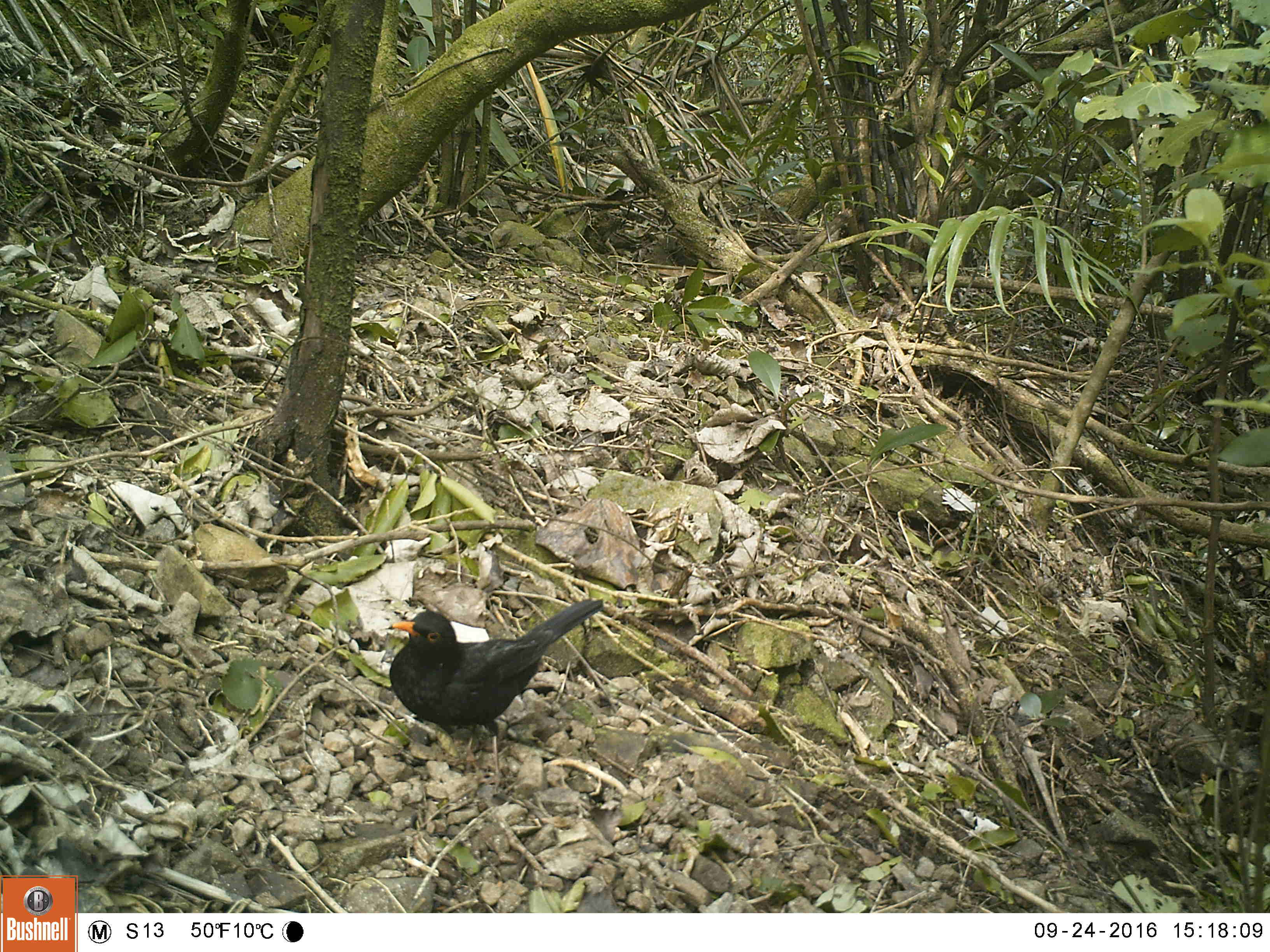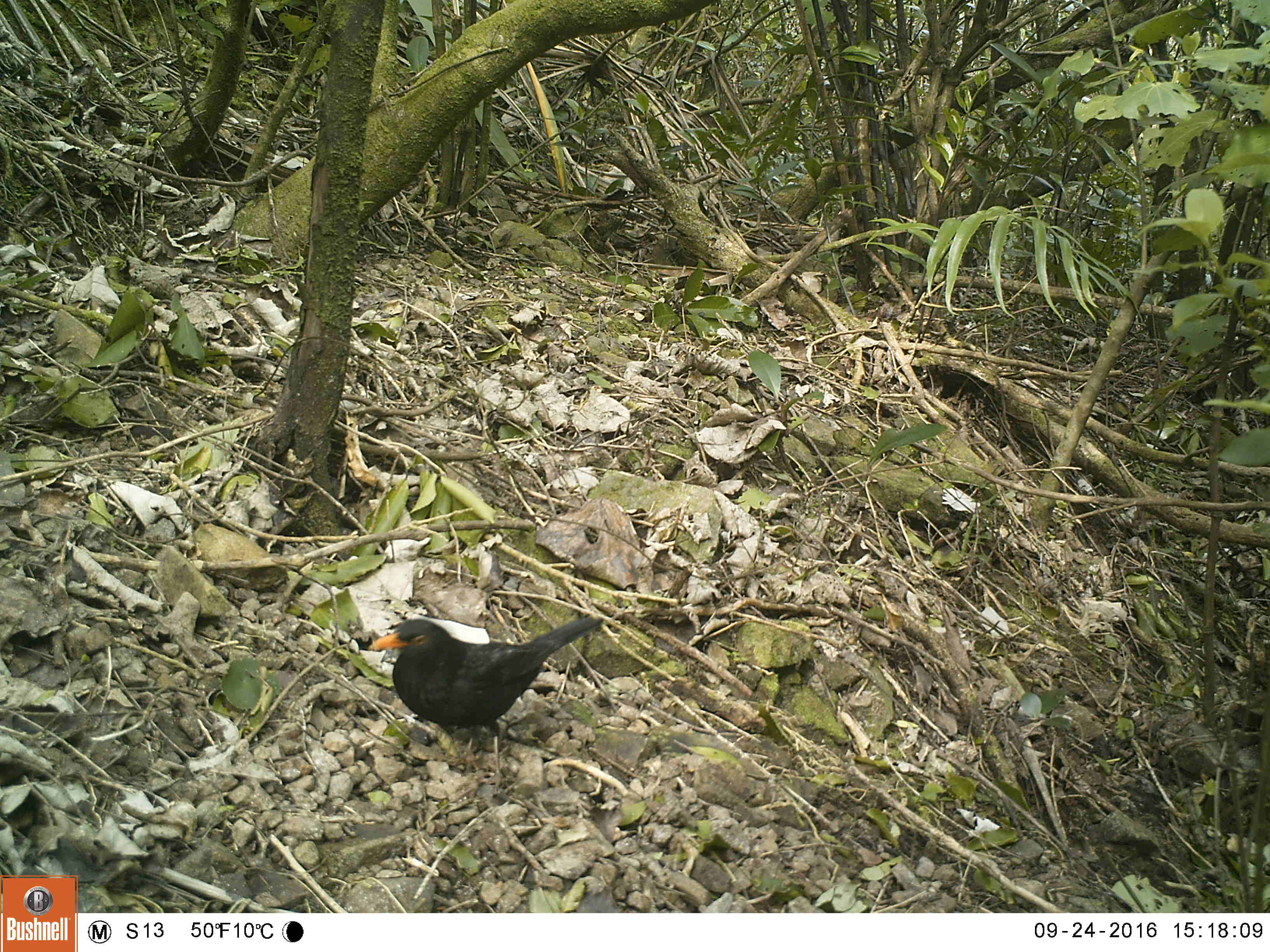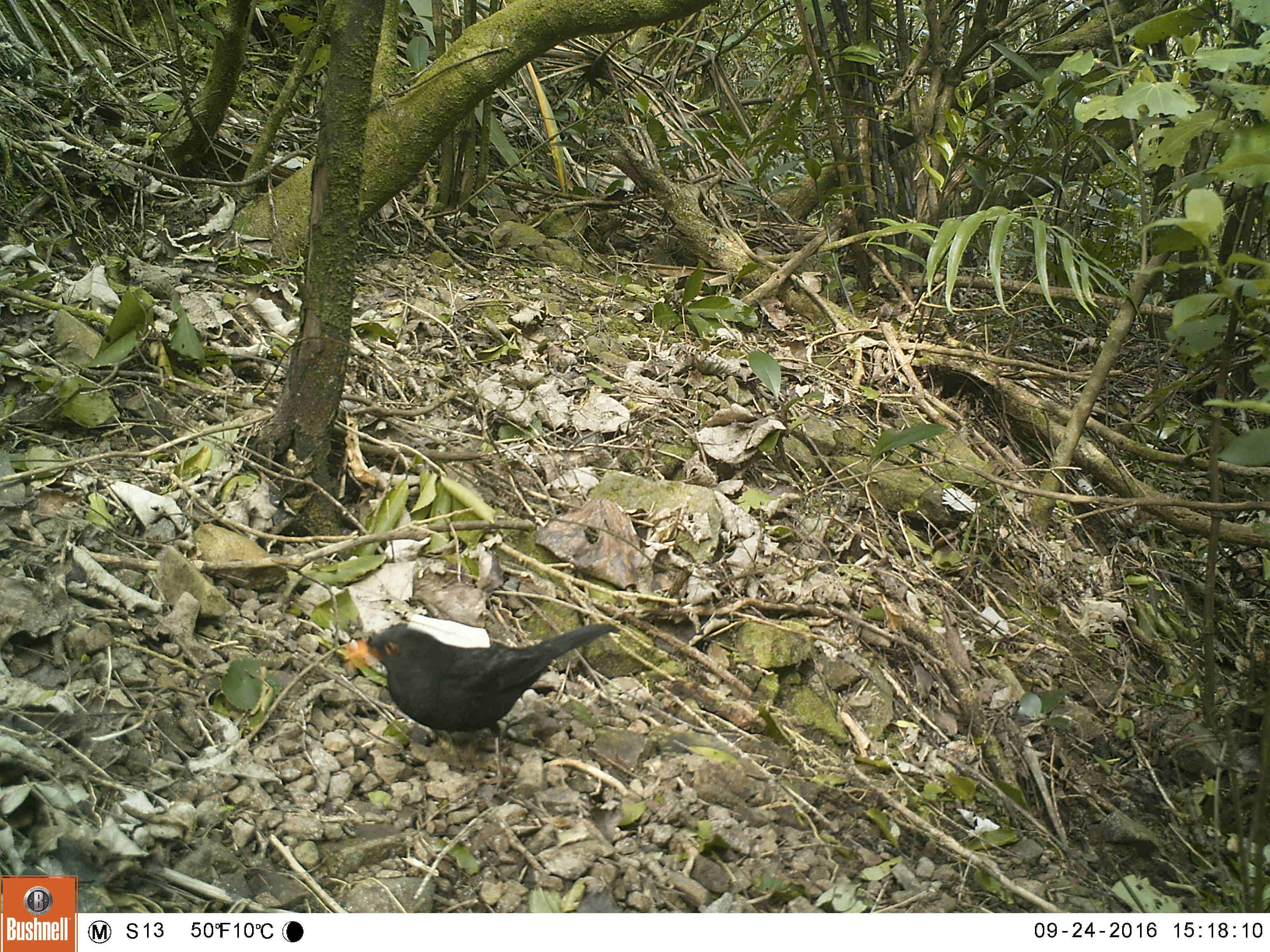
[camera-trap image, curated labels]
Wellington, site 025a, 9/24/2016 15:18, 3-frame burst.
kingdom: Animalia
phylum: Chordata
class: Aves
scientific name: Aves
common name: bird